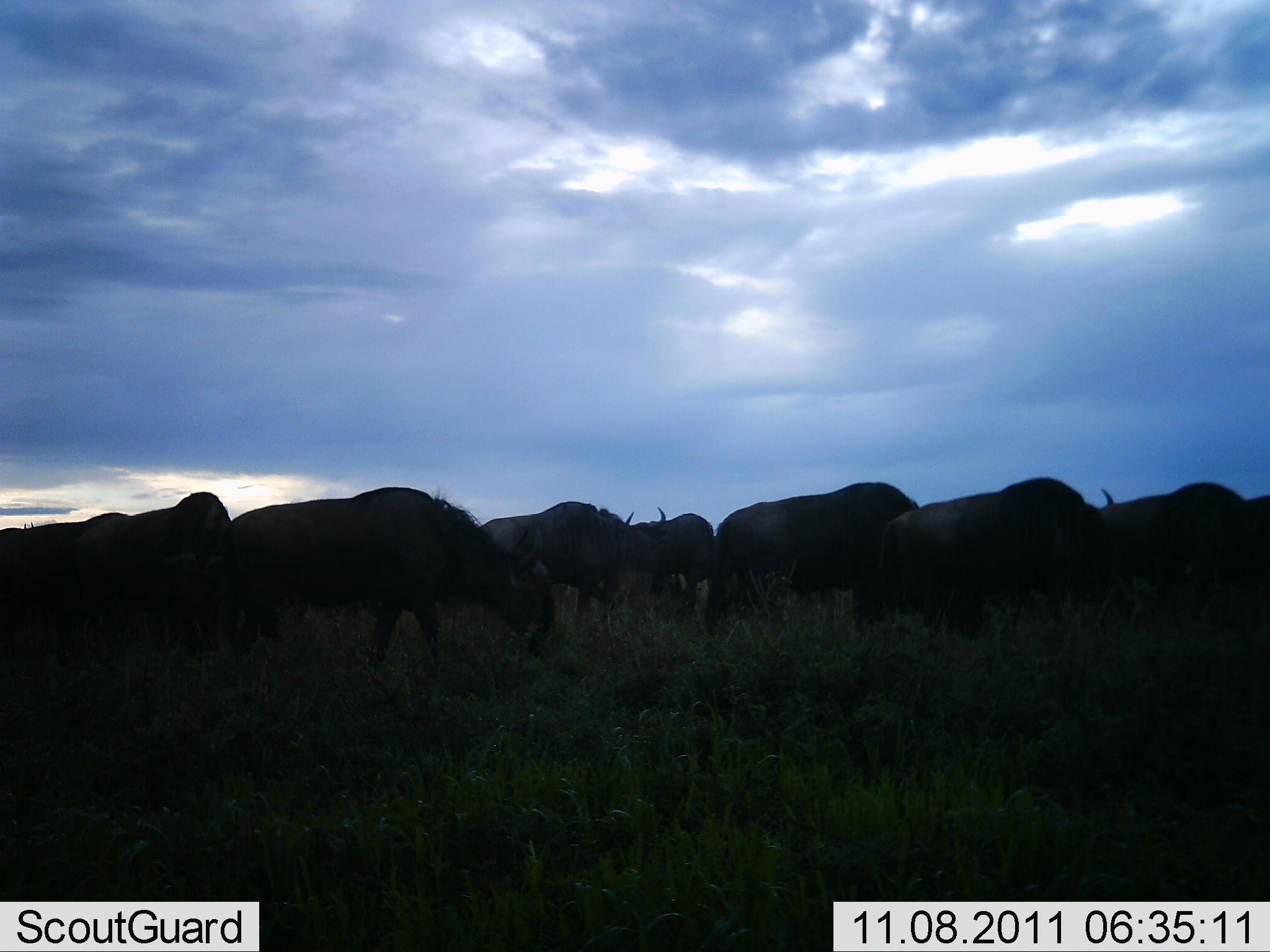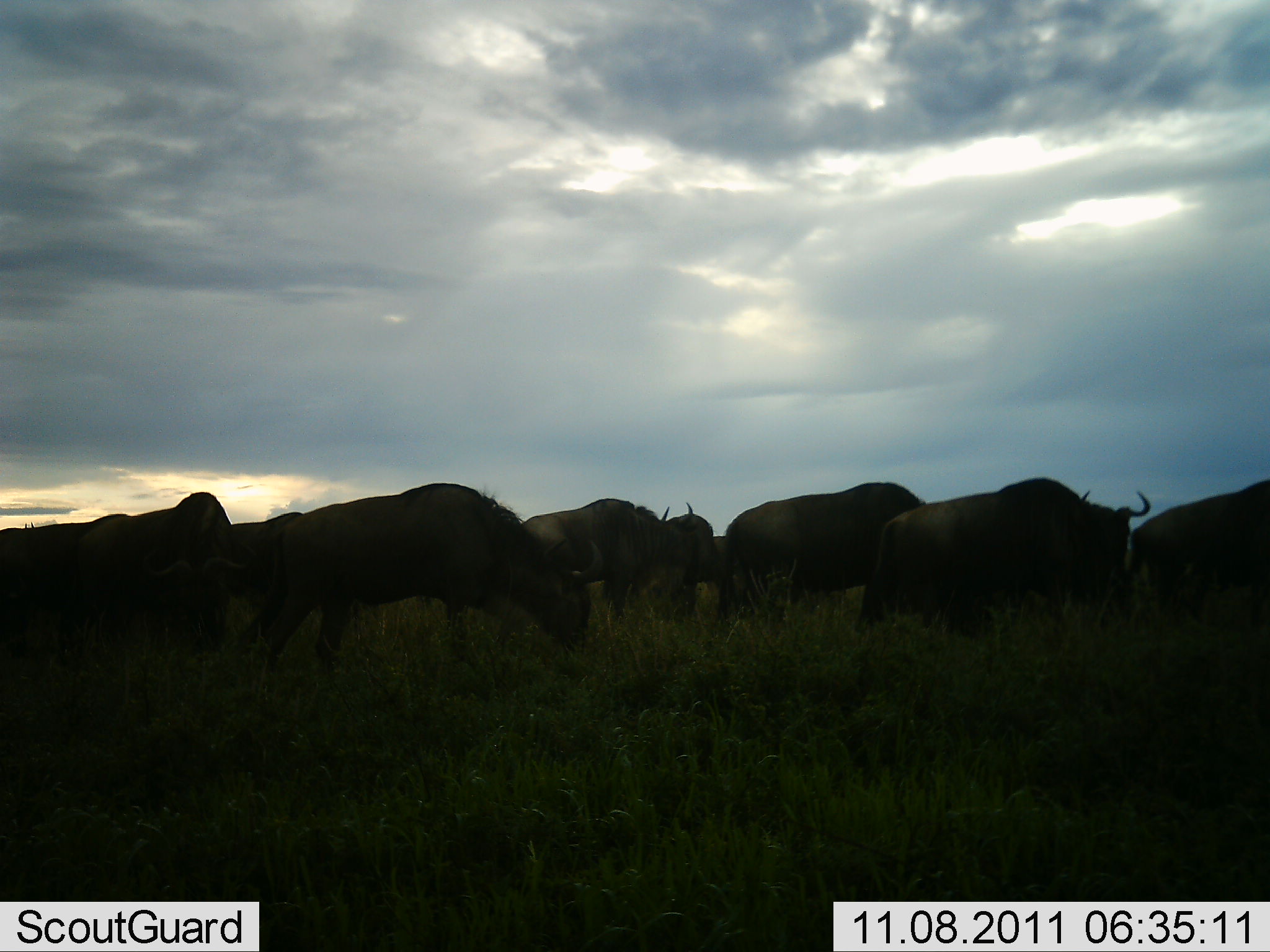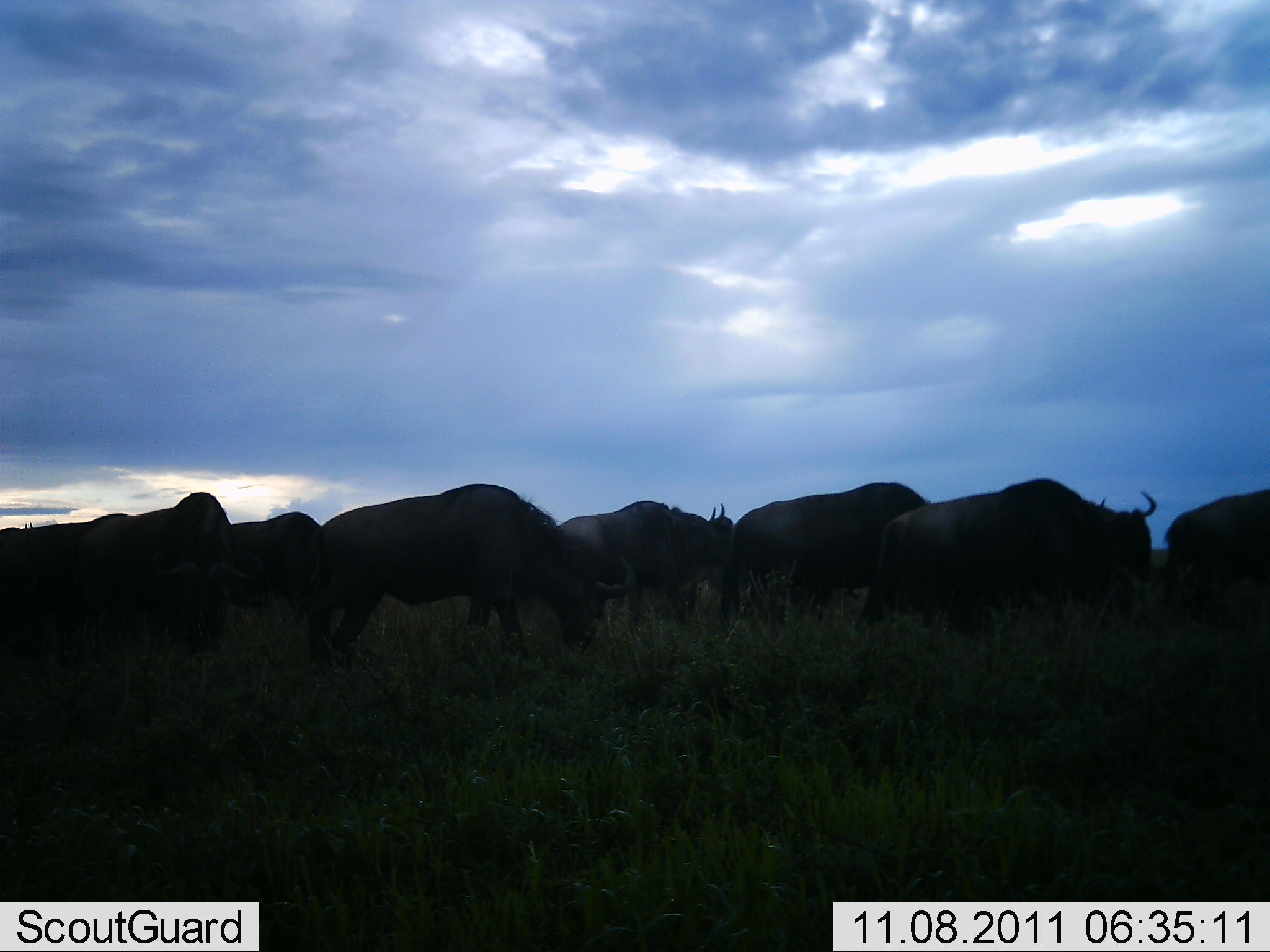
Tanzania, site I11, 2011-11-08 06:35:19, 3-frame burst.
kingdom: Animalia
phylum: Chordata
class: Mammalia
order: Artiodactyla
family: Bovidae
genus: Connochaetes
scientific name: Connochaetes taurinus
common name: blue wildebeest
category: wildebeest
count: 8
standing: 20%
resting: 0%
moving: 60%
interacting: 0%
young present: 0%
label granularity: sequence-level